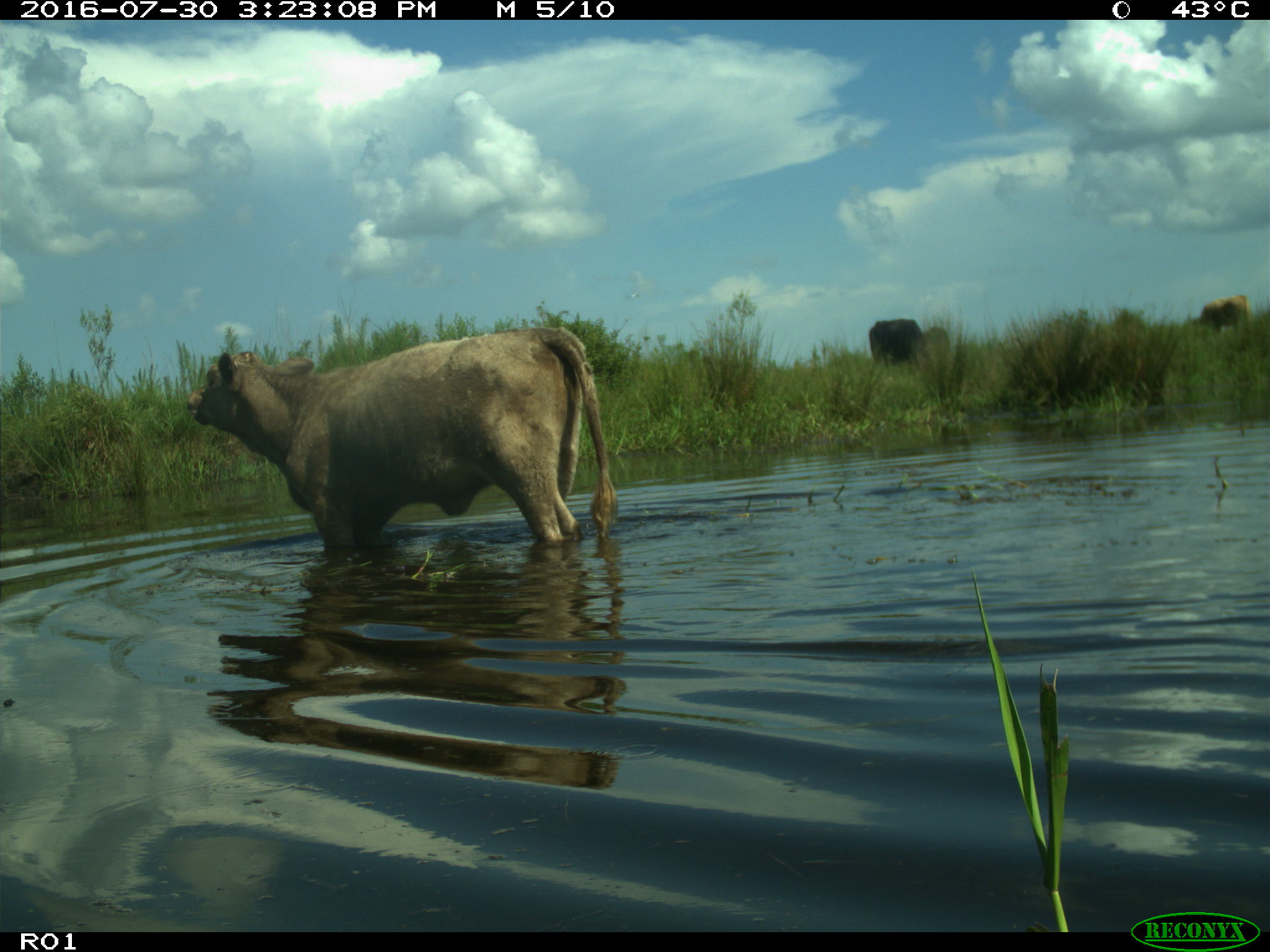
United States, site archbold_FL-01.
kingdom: Animalia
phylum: Chordata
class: Mammalia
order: Artiodactyla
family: Bovidae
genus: Bos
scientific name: Bos taurus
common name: domestic cow